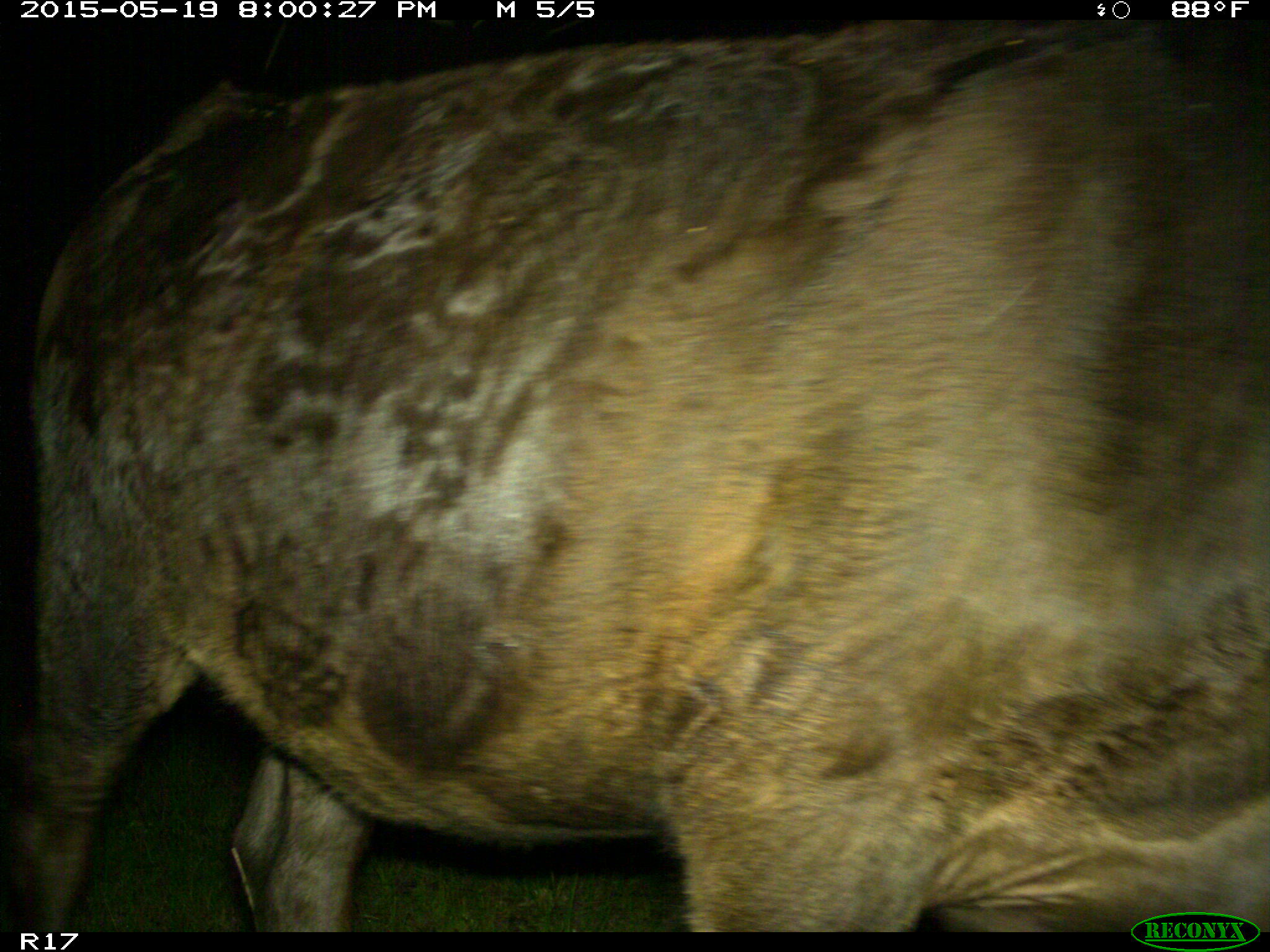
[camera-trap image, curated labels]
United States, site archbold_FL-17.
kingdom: Animalia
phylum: Chordata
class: Mammalia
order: Artiodactyla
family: Bovidae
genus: Bos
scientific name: Bos taurus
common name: domestic cow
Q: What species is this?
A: Bos taurus (domestic cow).